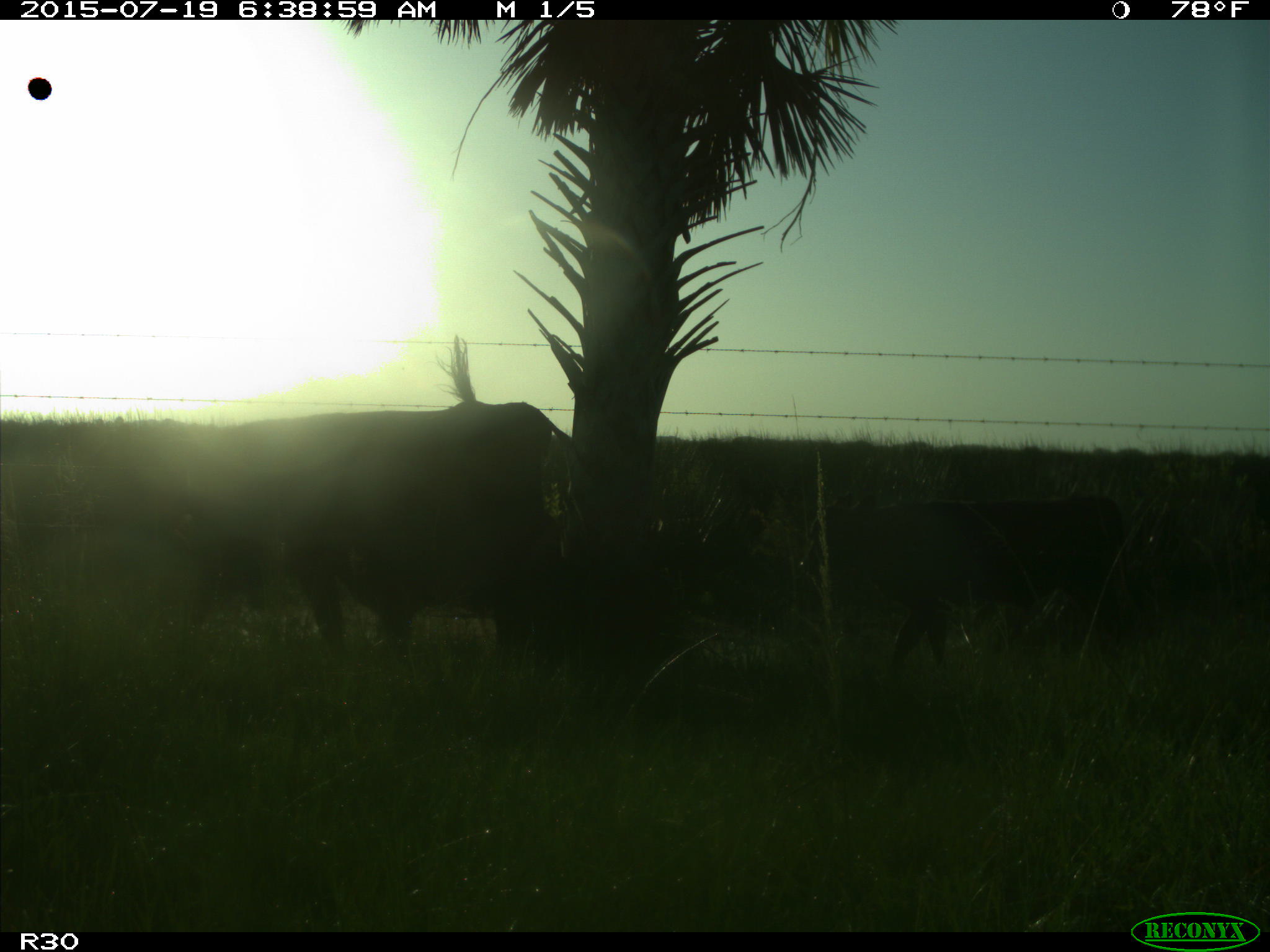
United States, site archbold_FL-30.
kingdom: Animalia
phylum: Chordata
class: Mammalia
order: Artiodactyla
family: Bovidae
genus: Bos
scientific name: Bos taurus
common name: domestic cow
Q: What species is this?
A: Bos taurus (domestic cow).